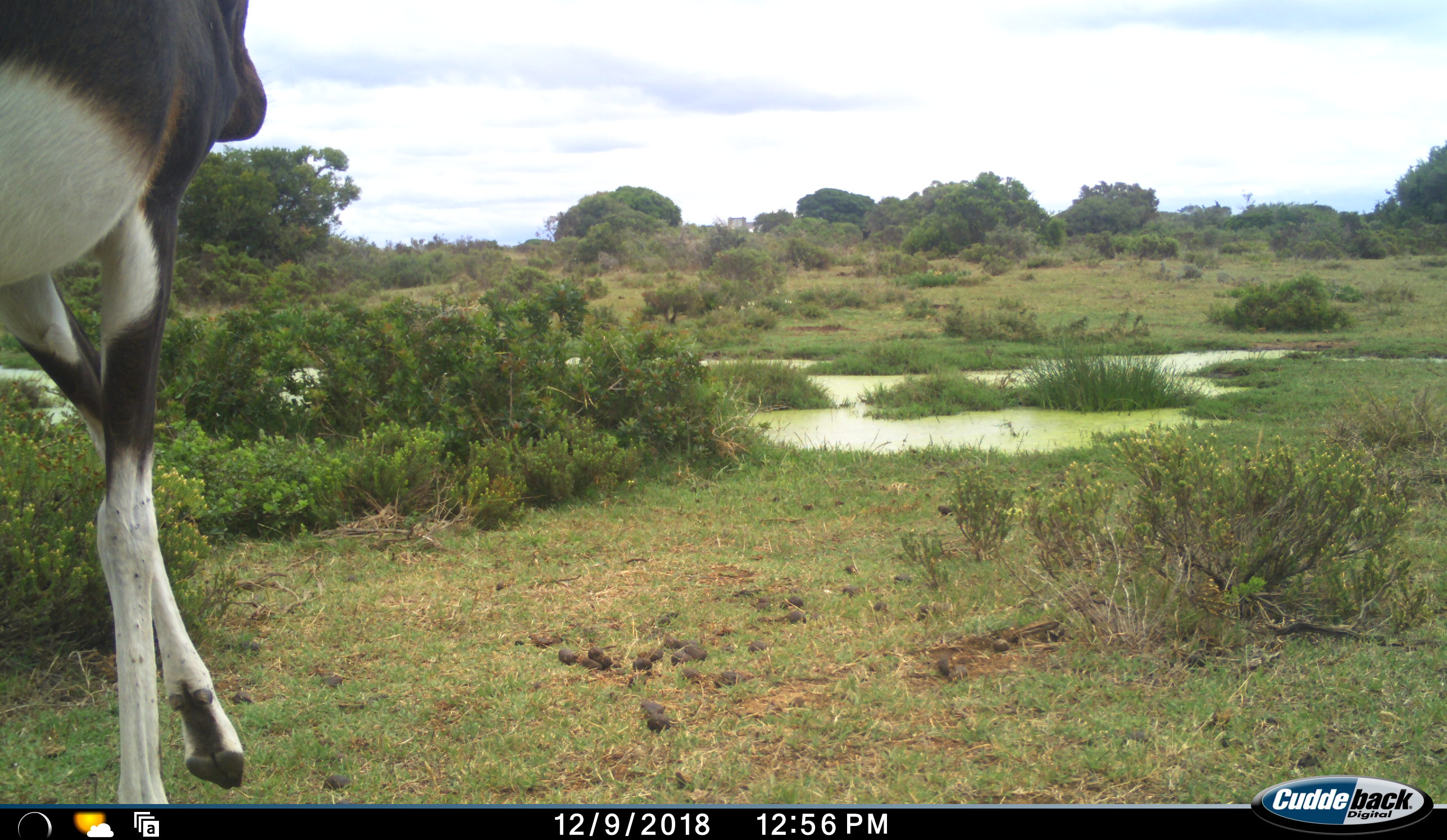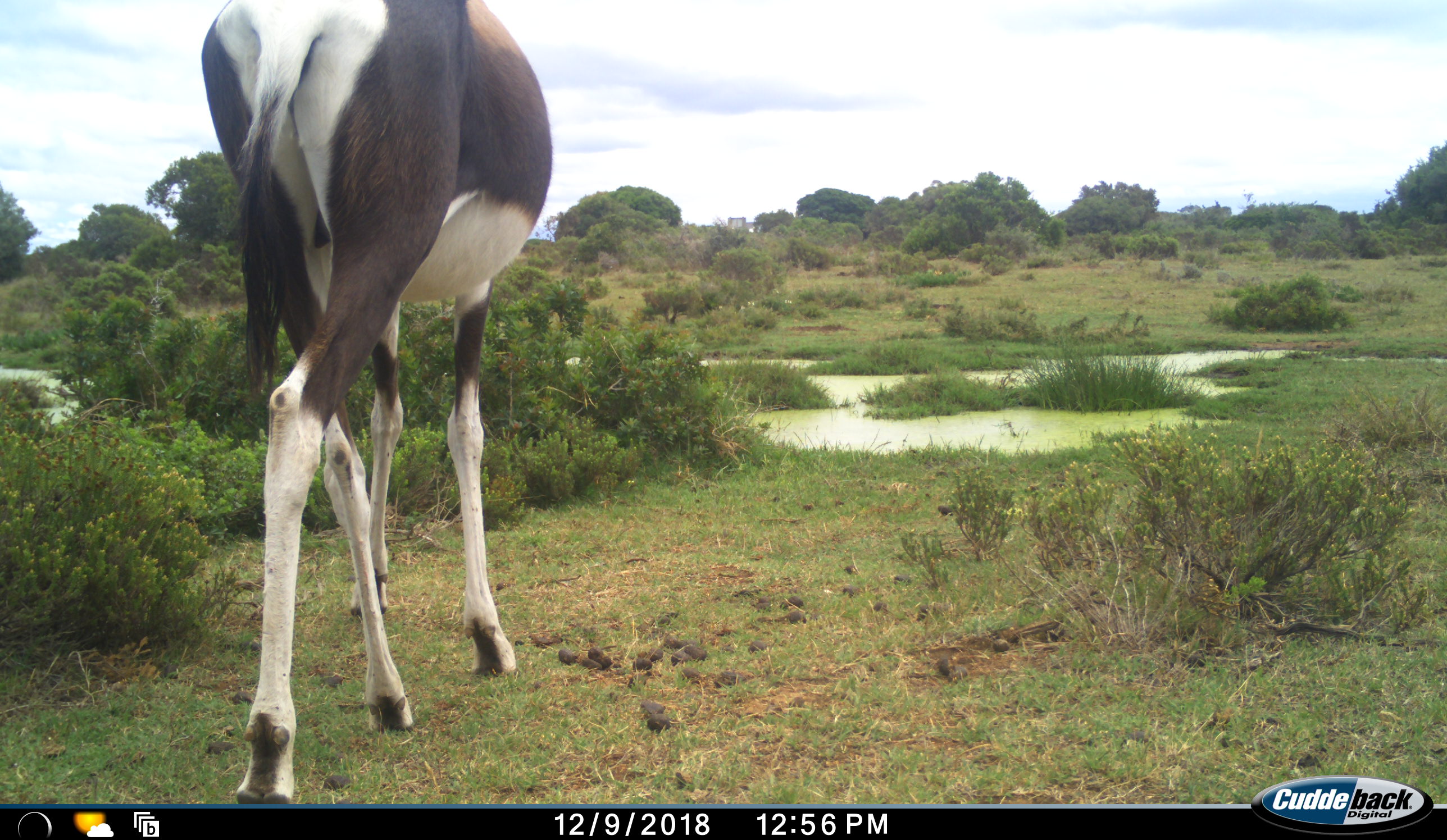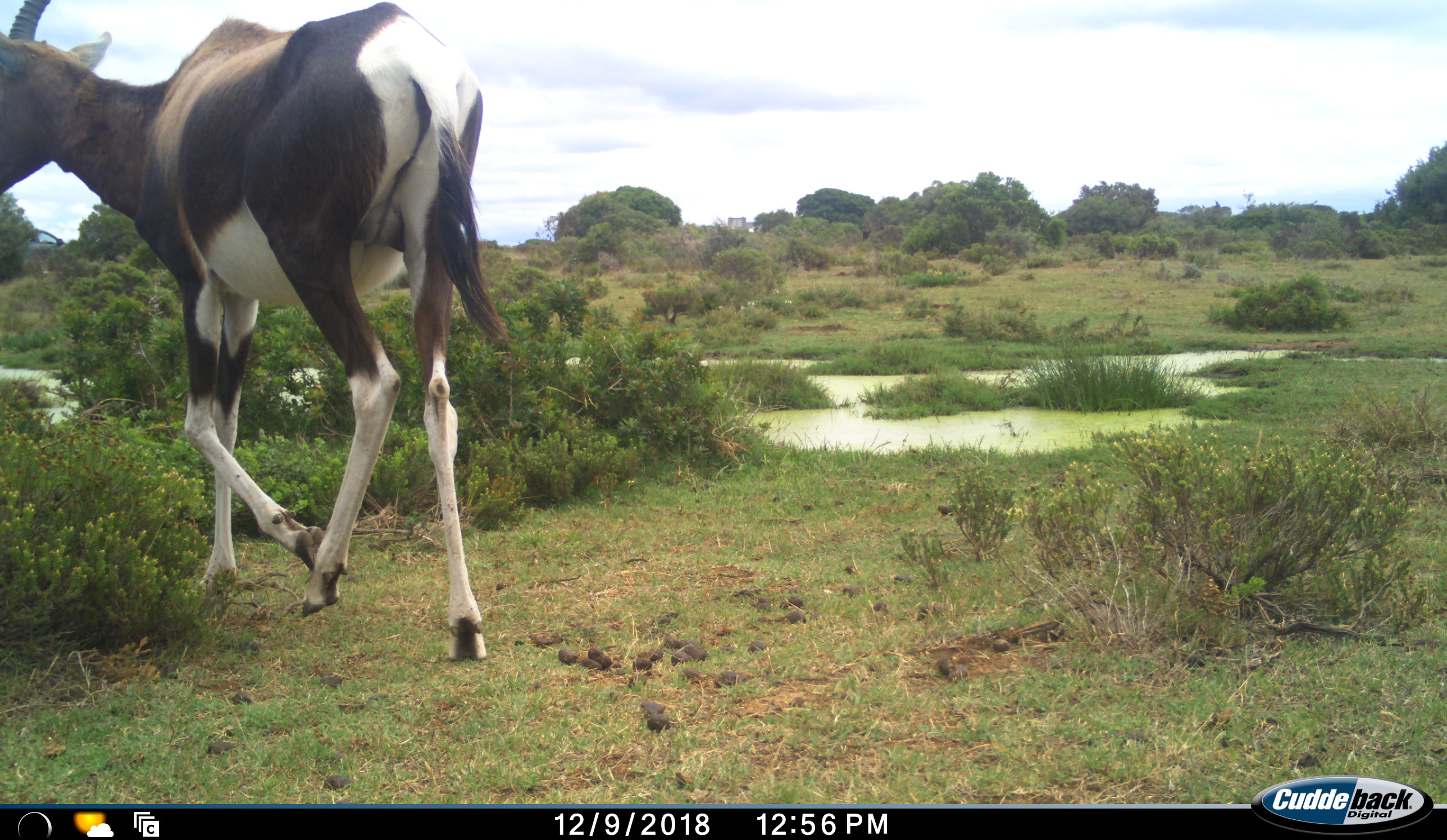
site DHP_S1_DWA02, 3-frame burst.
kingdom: Animalia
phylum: Chordata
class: Mammalia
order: Artiodactyla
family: Bovidae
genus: Damaliscus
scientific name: Damaliscus pygargus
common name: bontebok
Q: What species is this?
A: Bontebok (Damaliscus pygargus).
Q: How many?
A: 1.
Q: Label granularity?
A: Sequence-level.